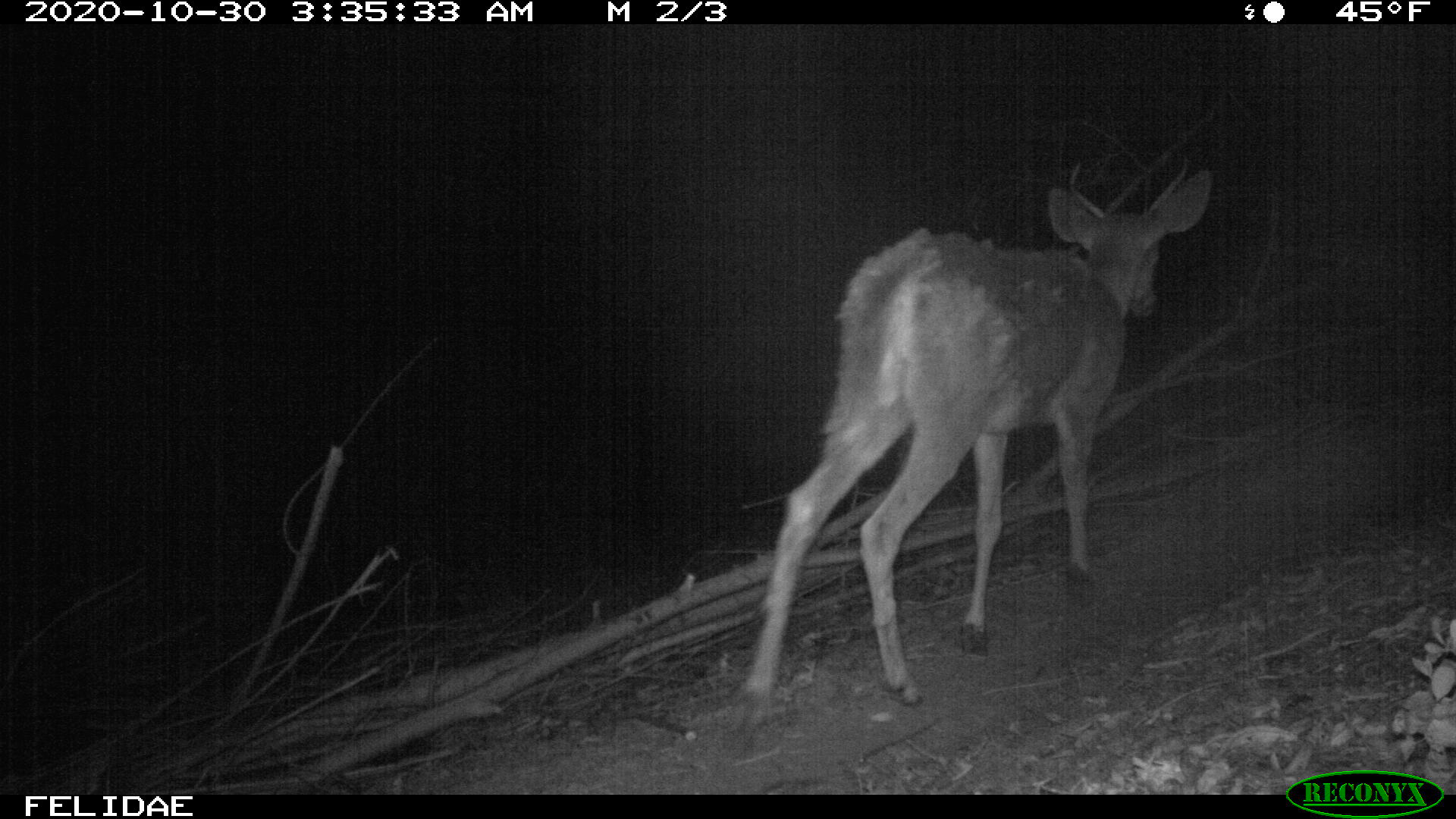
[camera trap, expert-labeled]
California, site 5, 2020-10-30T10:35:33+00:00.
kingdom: Animalia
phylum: Chordata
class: Mammalia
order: Artiodactyla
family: Cervidae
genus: Odocoileus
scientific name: Odocoileus hemionus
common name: mule deer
Mule deer (Odocoileus hemionus).